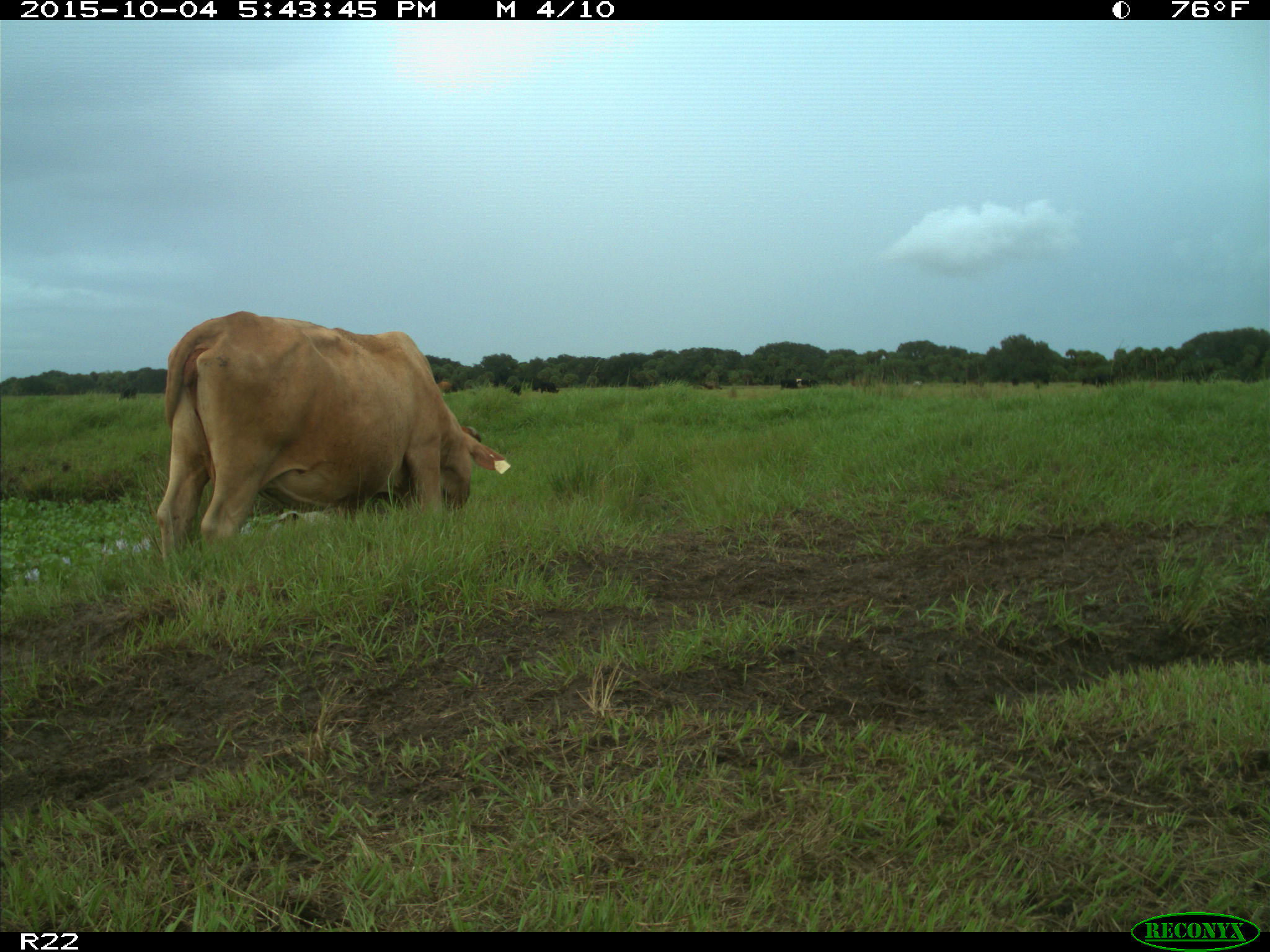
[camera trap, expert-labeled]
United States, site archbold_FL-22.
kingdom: Animalia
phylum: Chordata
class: Mammalia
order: Artiodactyla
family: Bovidae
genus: Bos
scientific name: Bos taurus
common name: domestic cow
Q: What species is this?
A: Bos taurus (domestic cow).